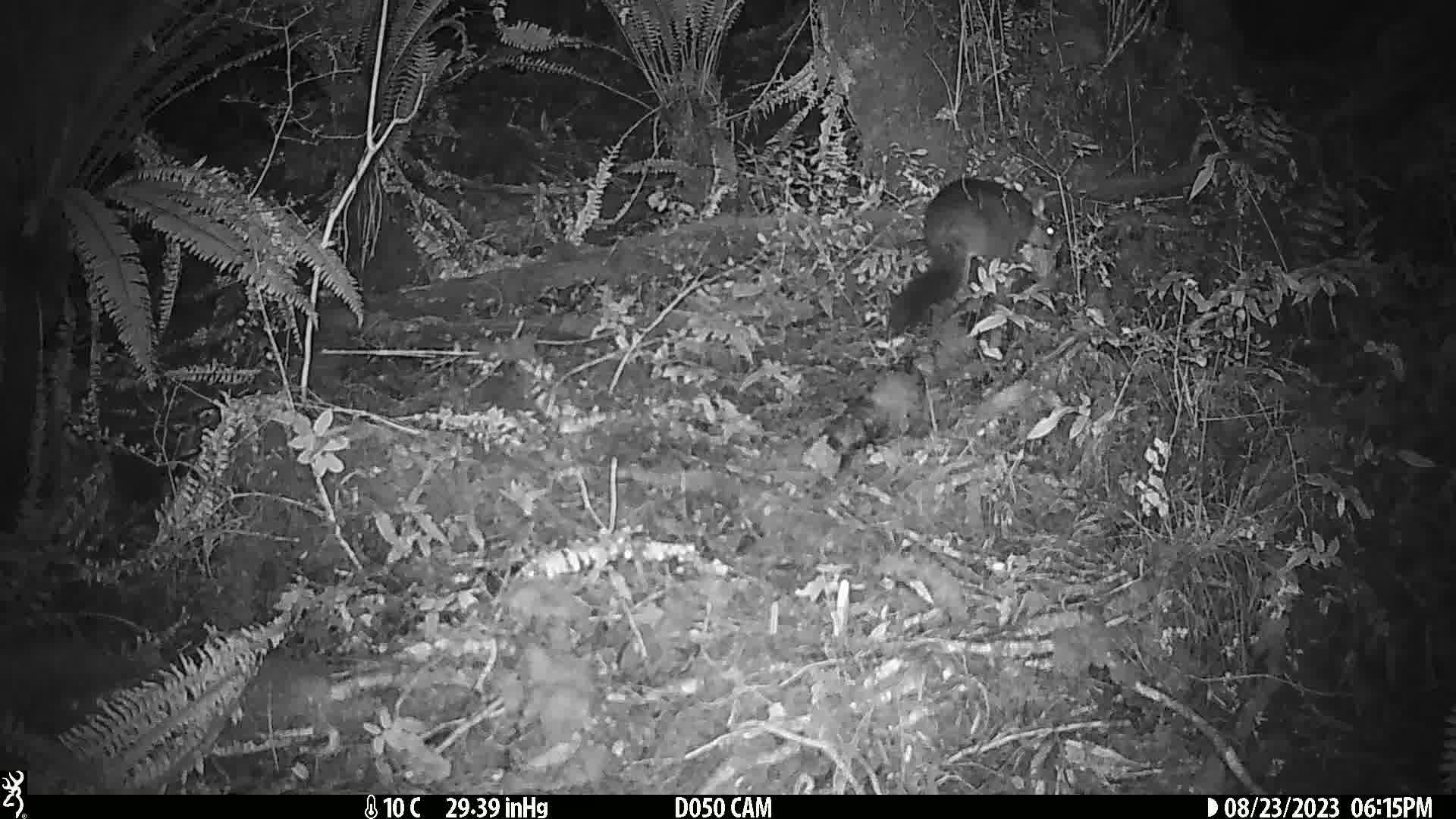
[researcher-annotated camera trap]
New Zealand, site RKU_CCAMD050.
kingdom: Animalia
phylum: Chordata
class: Mammalia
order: Diprotodontia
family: Phalangeridae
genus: Trichosurus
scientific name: Trichosurus vulpecula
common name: common brushtail possum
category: possum